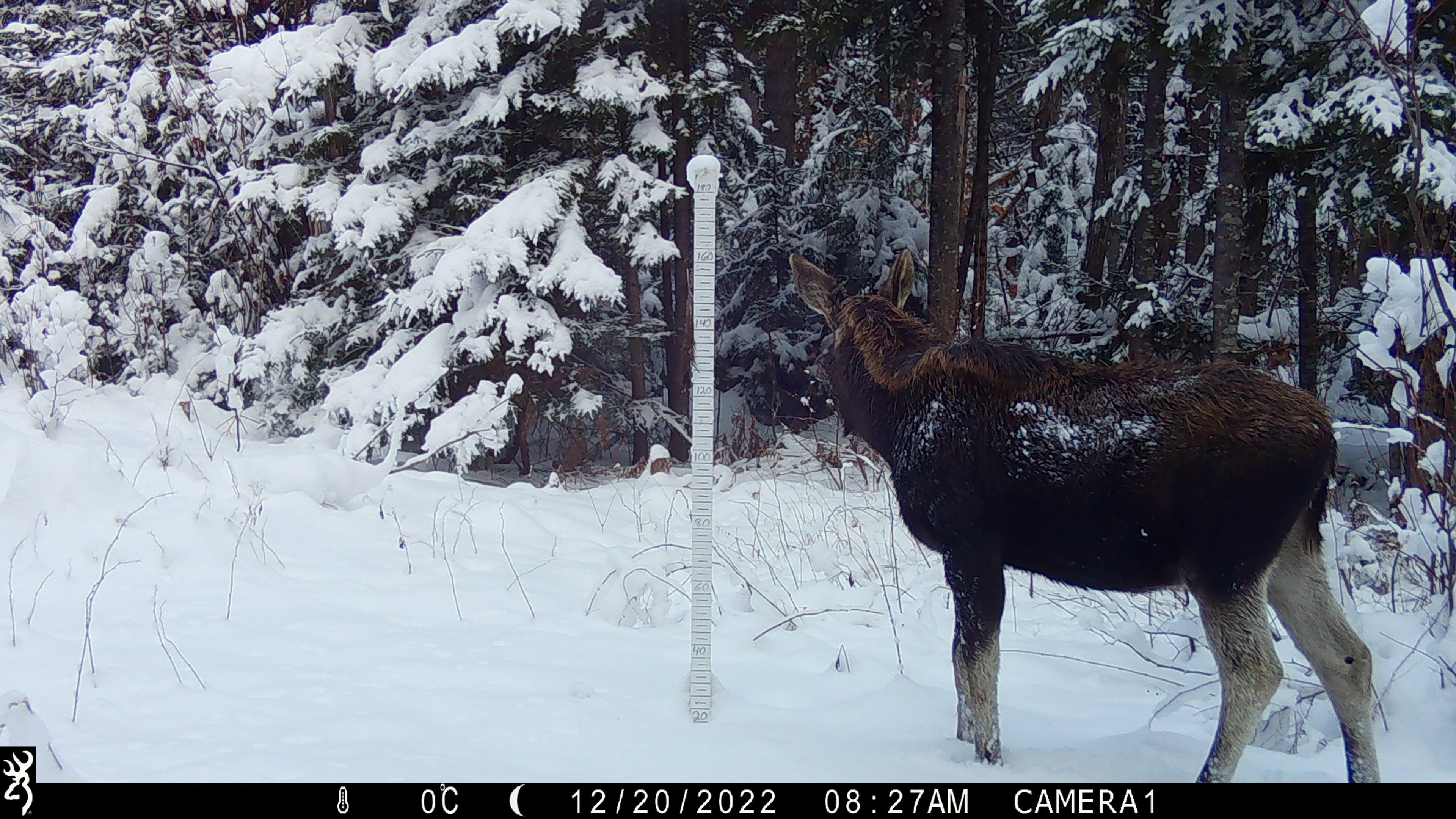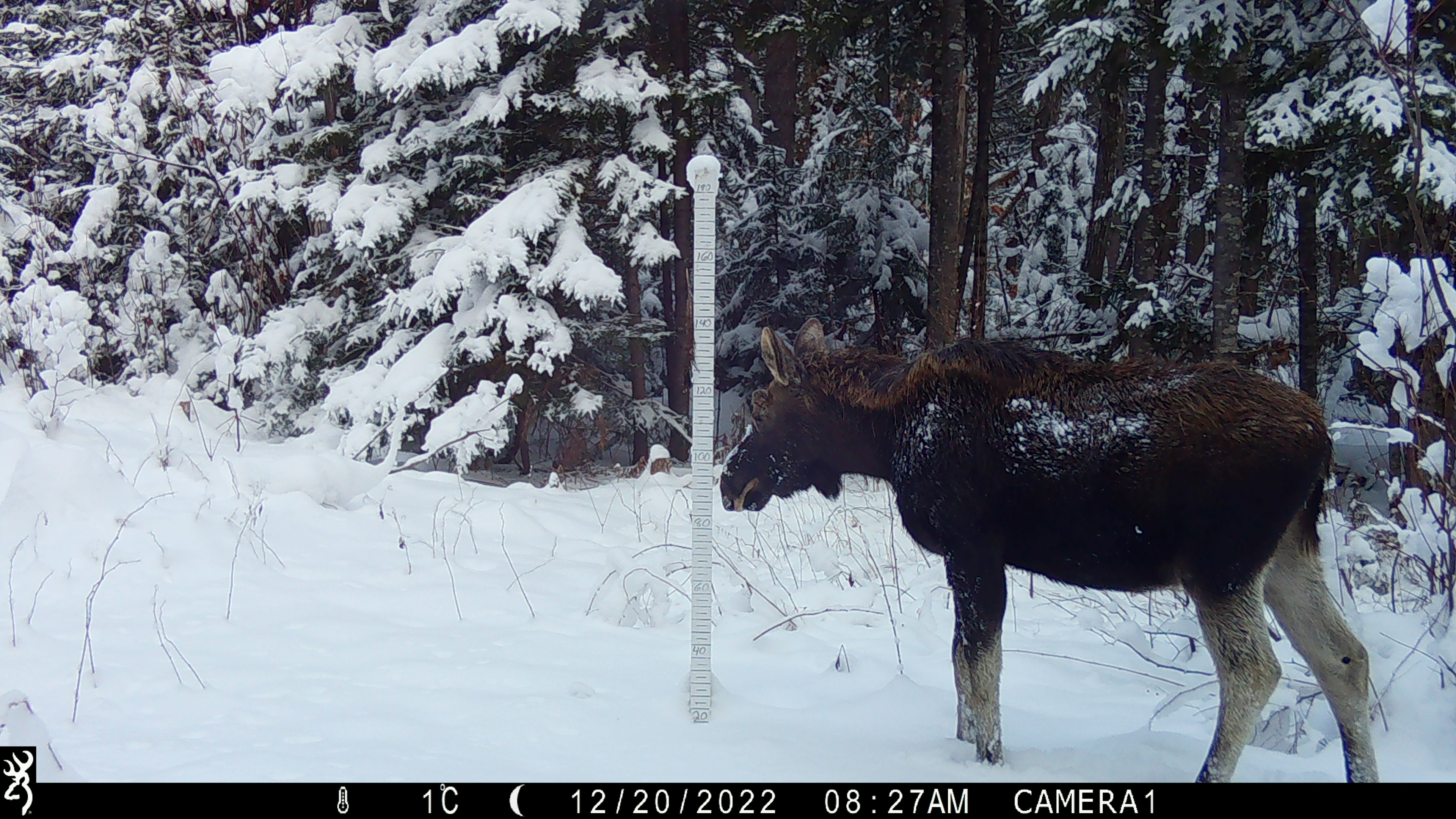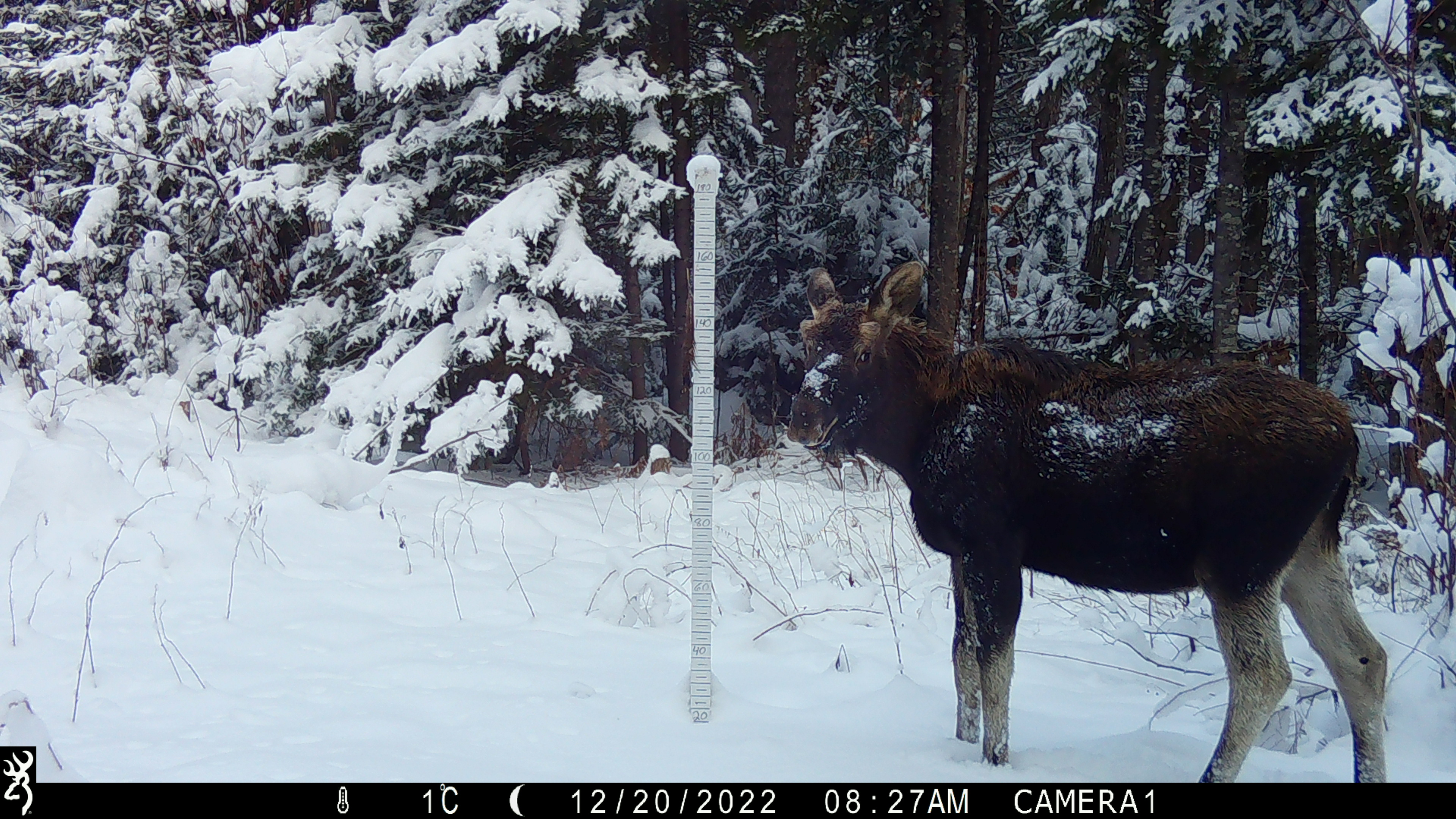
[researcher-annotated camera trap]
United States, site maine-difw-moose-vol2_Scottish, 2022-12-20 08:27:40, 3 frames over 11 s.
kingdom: Animalia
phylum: Chordata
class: Mammalia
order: Artiodactyla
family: Cervidae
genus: Alces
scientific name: Alces alces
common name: moose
Moose (Alces alces).